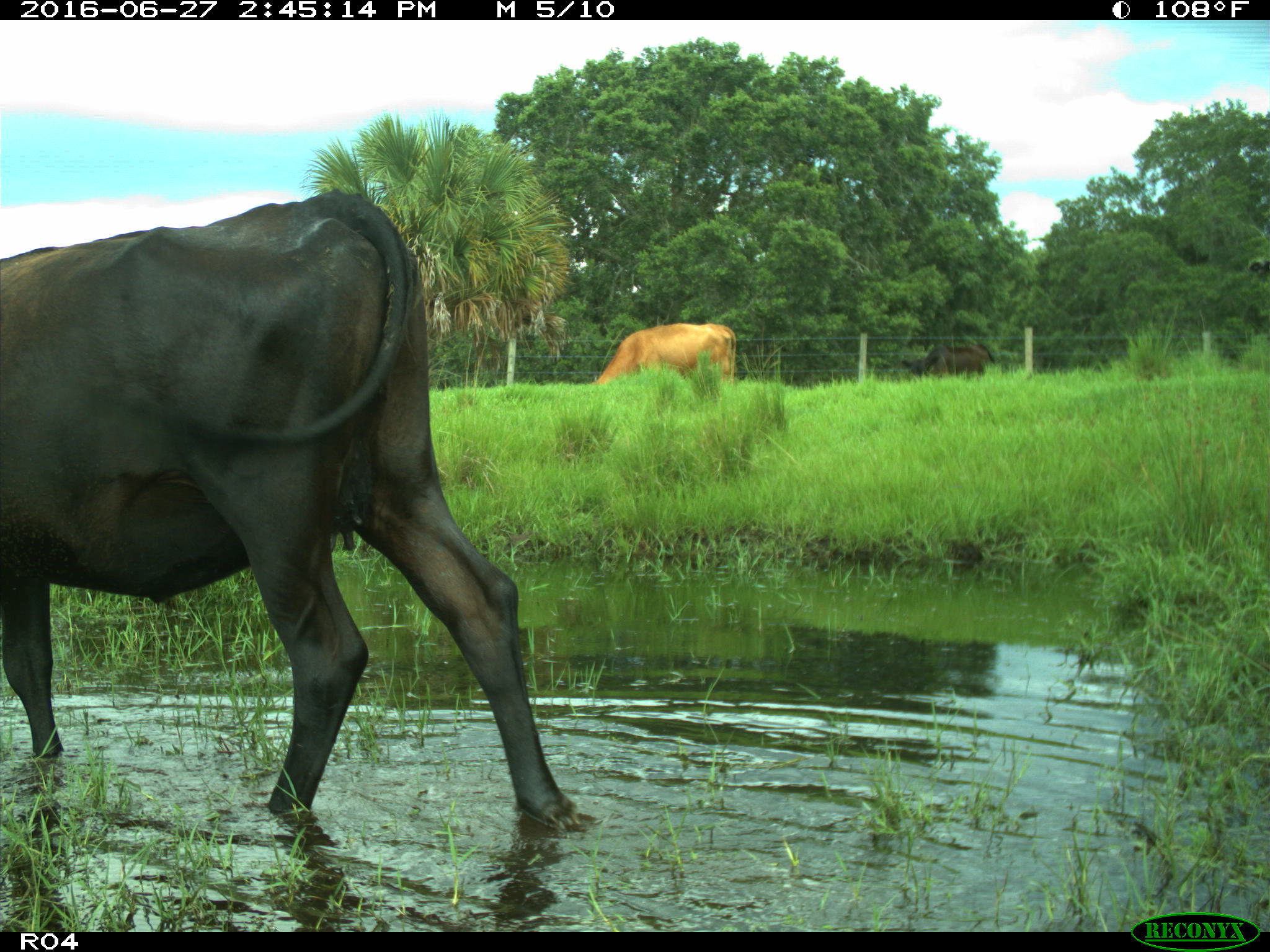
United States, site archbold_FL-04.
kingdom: Animalia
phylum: Chordata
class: Mammalia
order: Artiodactyla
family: Bovidae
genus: Bos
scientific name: Bos taurus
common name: domestic cow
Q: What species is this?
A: Bos taurus (domestic cow).